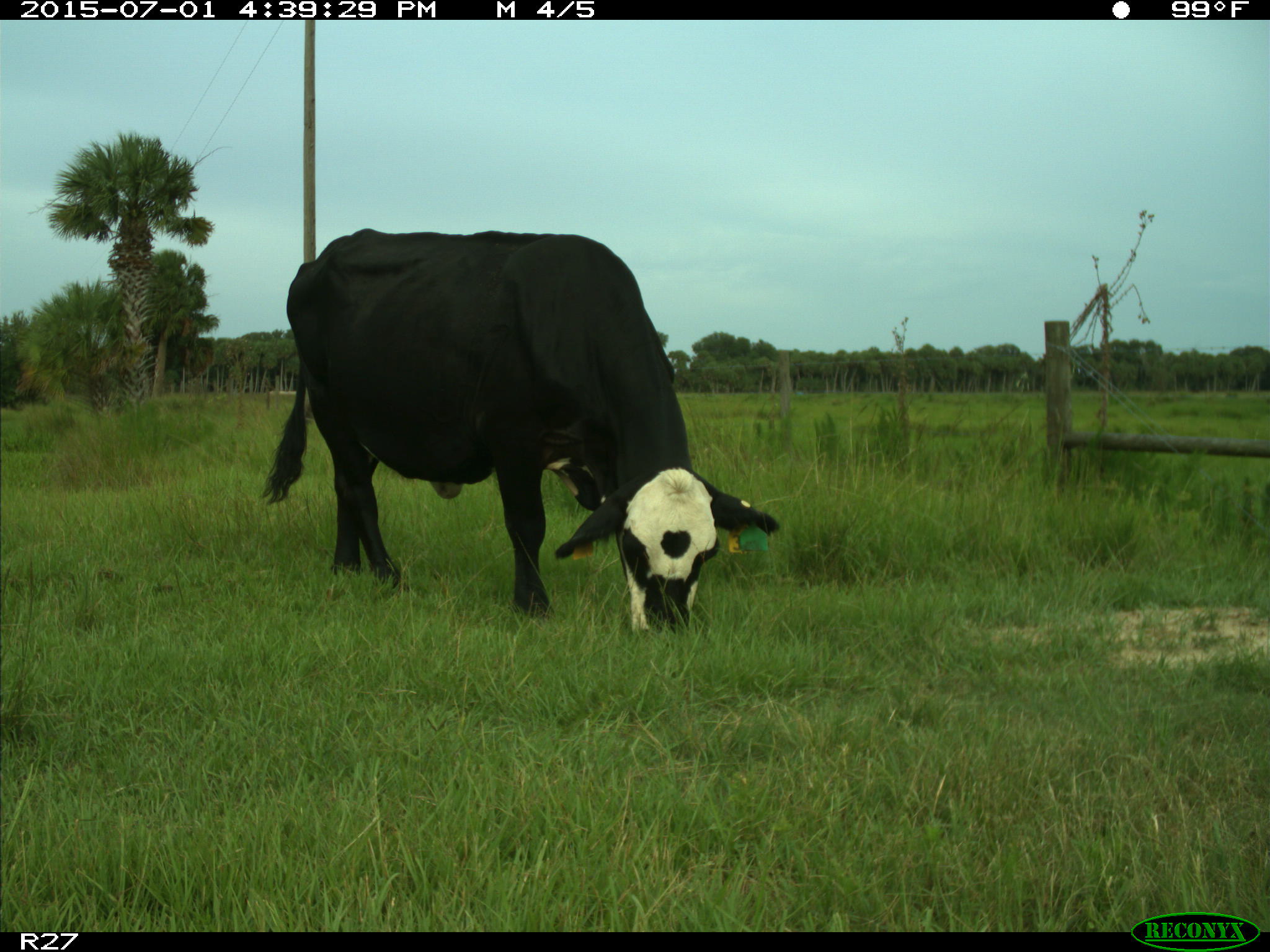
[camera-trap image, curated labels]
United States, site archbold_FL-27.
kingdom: Animalia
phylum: Chordata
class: Mammalia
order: Artiodactyla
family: Bovidae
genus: Bos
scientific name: Bos taurus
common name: domestic cow